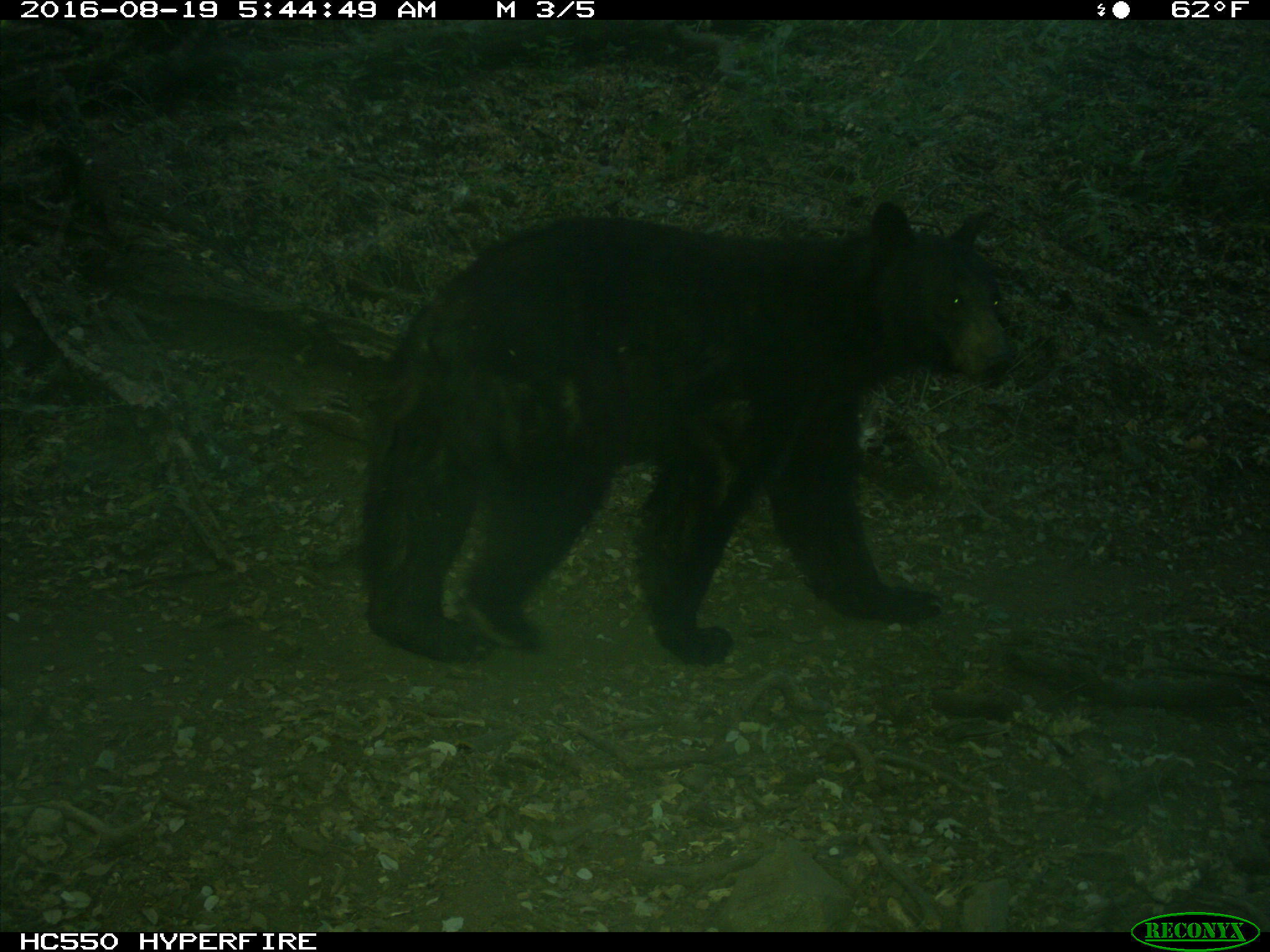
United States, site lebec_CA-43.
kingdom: Animalia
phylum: Chordata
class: Mammalia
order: Carnivora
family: Ursidae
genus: Ursus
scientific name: Ursus americanus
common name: american black bear